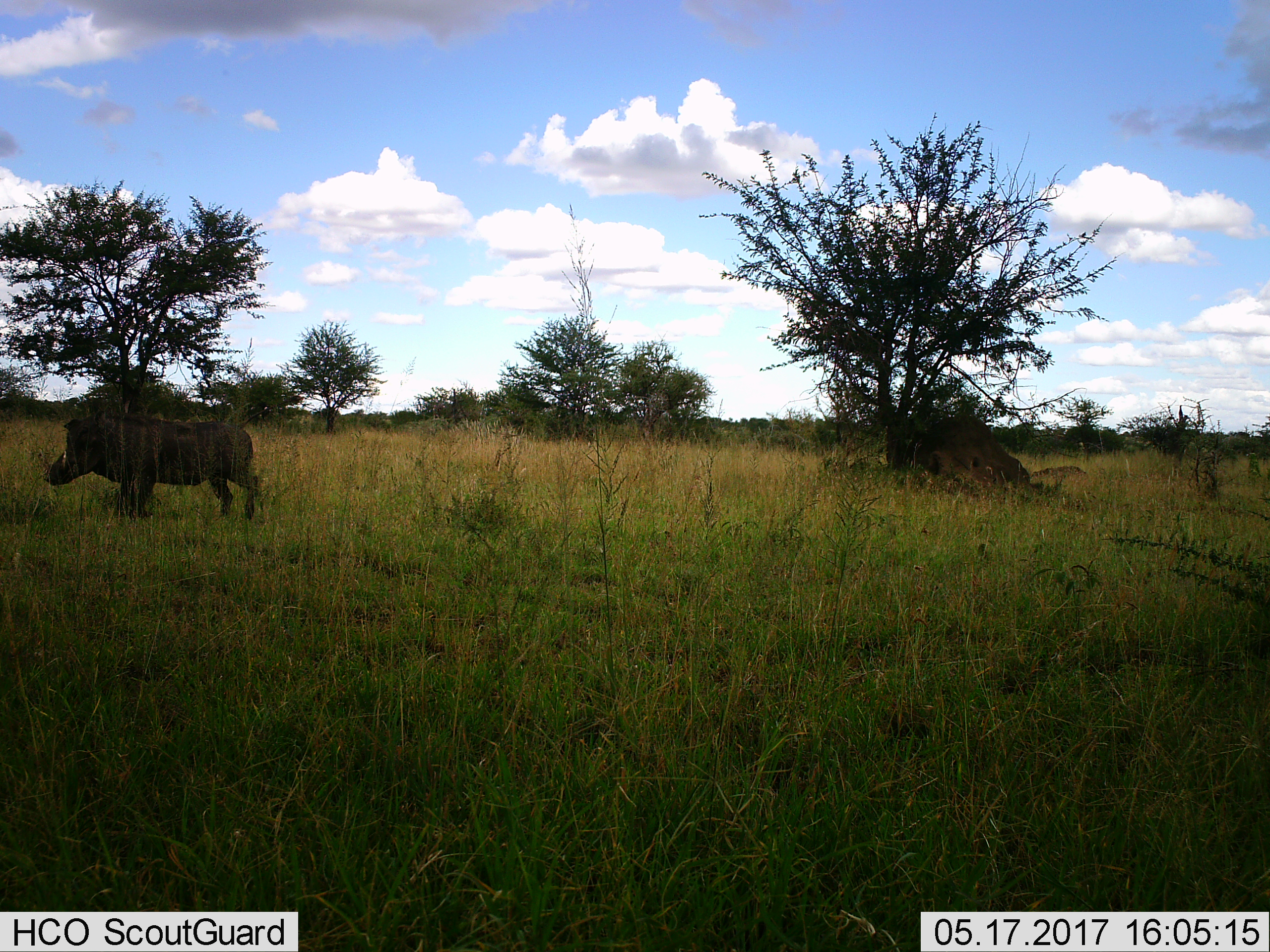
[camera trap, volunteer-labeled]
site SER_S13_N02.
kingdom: Animalia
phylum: Chordata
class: Mammalia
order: Artiodactyla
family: Suidae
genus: Phacochoerus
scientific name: Phacochoerus africanus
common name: warthog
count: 1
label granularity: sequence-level